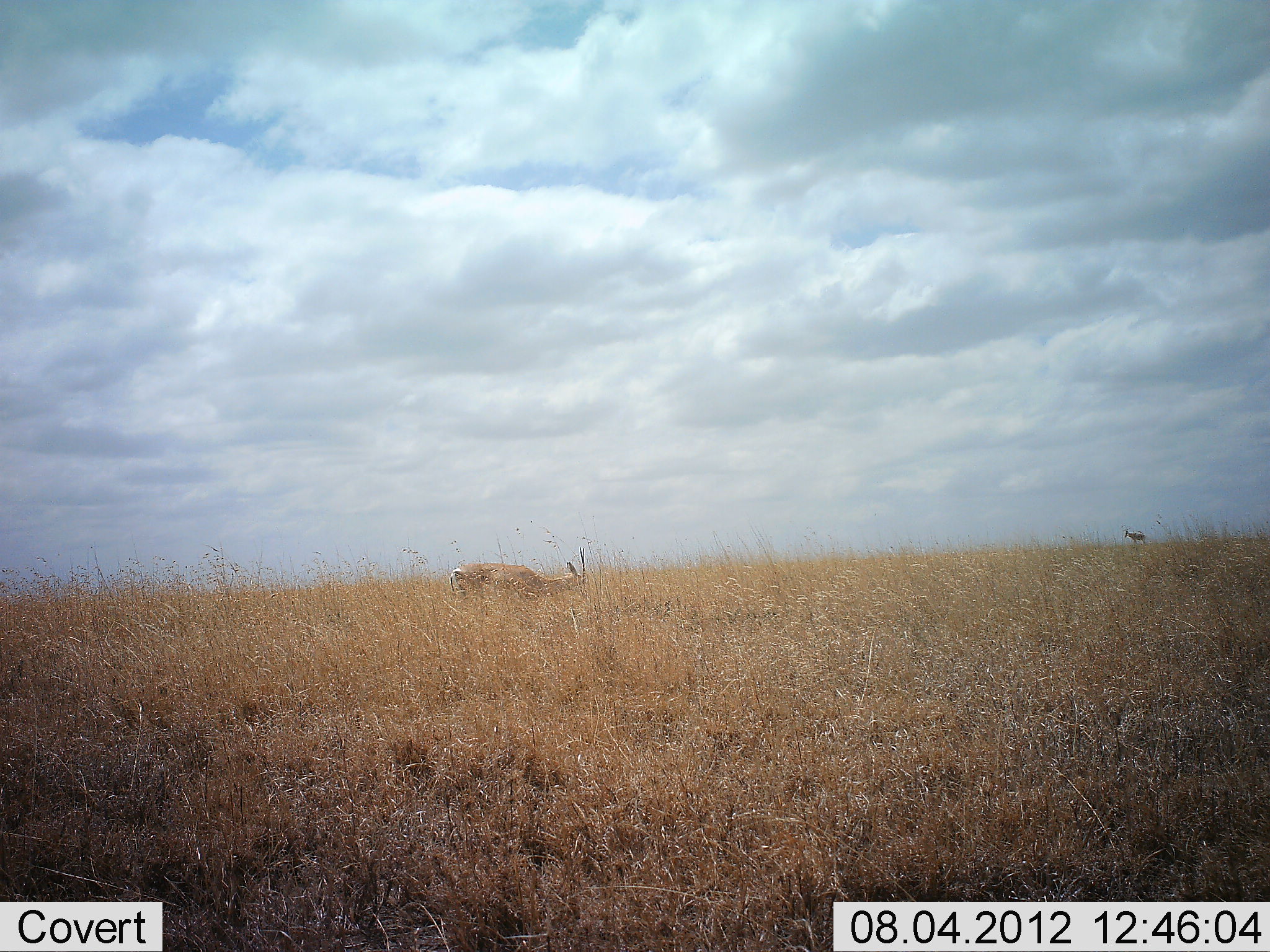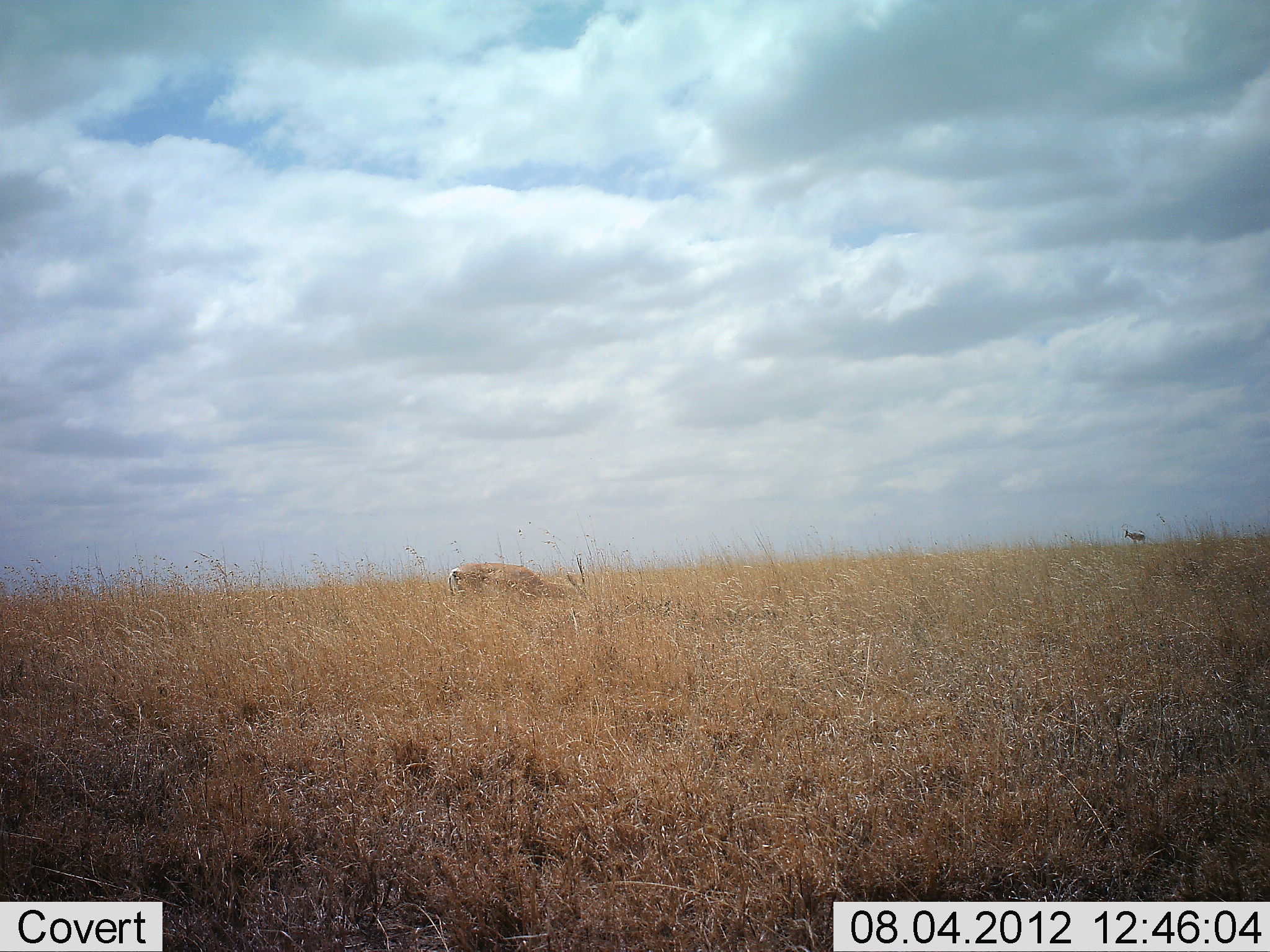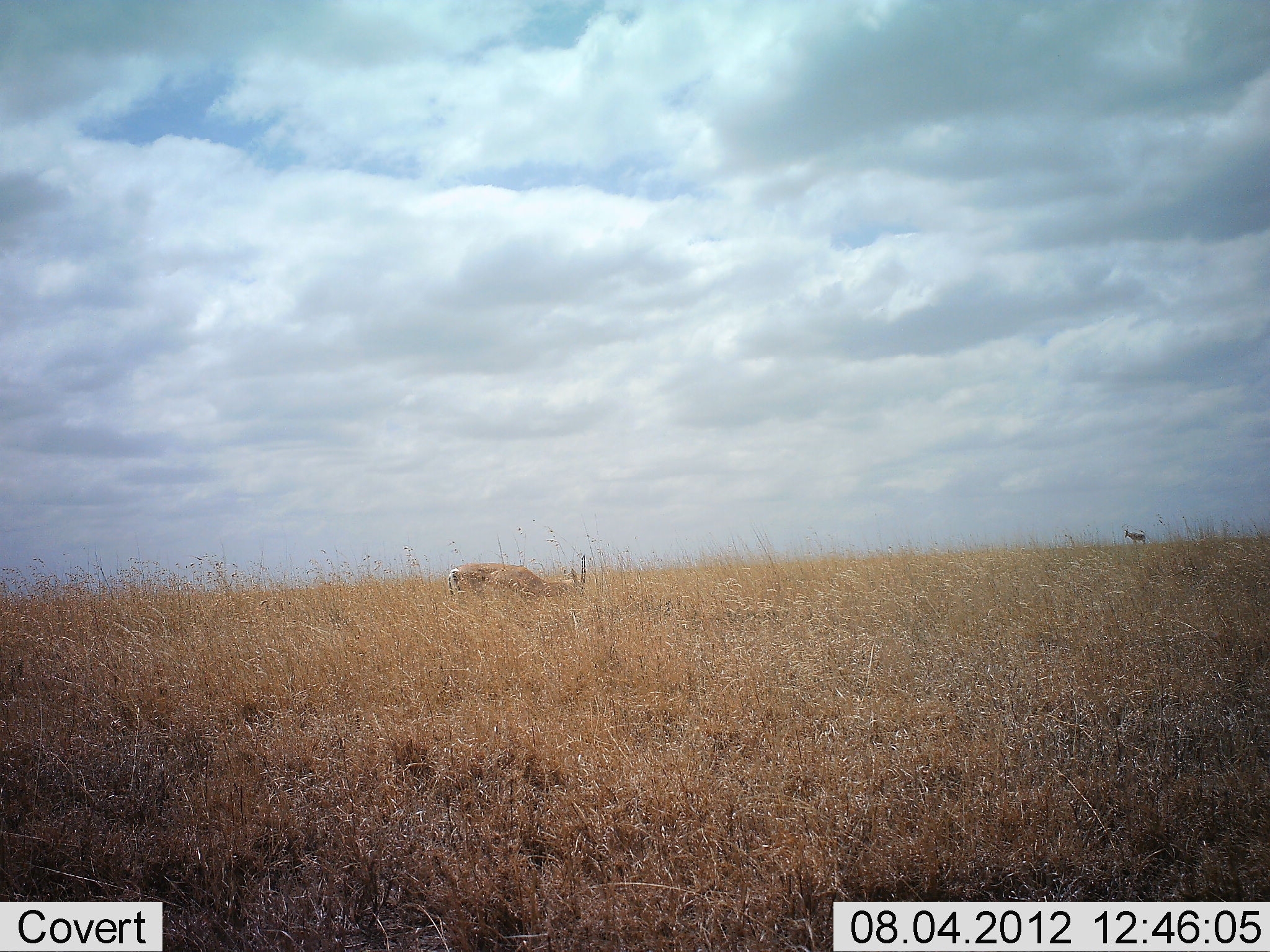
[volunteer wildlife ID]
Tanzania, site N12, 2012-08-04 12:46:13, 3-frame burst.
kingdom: Animalia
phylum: Chordata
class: Mammalia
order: Artiodactyla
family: Bovidae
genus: Nanger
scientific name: Nanger granti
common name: grant's gazelle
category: gazellegrants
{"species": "gazellegrants (grant's gazelle) (Nanger granti)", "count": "1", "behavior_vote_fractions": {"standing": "42%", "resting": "0%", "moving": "8%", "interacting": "0%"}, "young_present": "0%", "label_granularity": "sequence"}